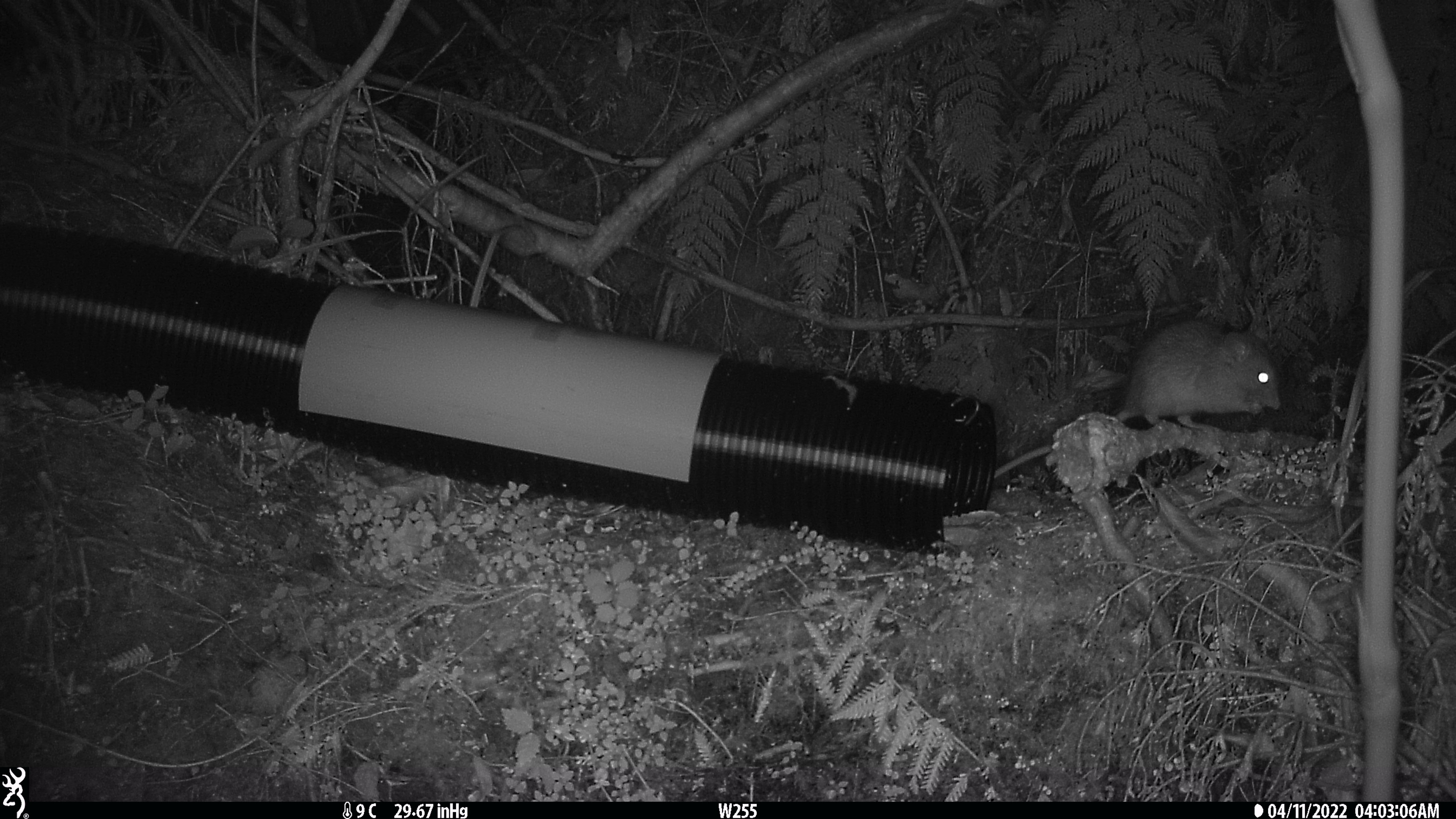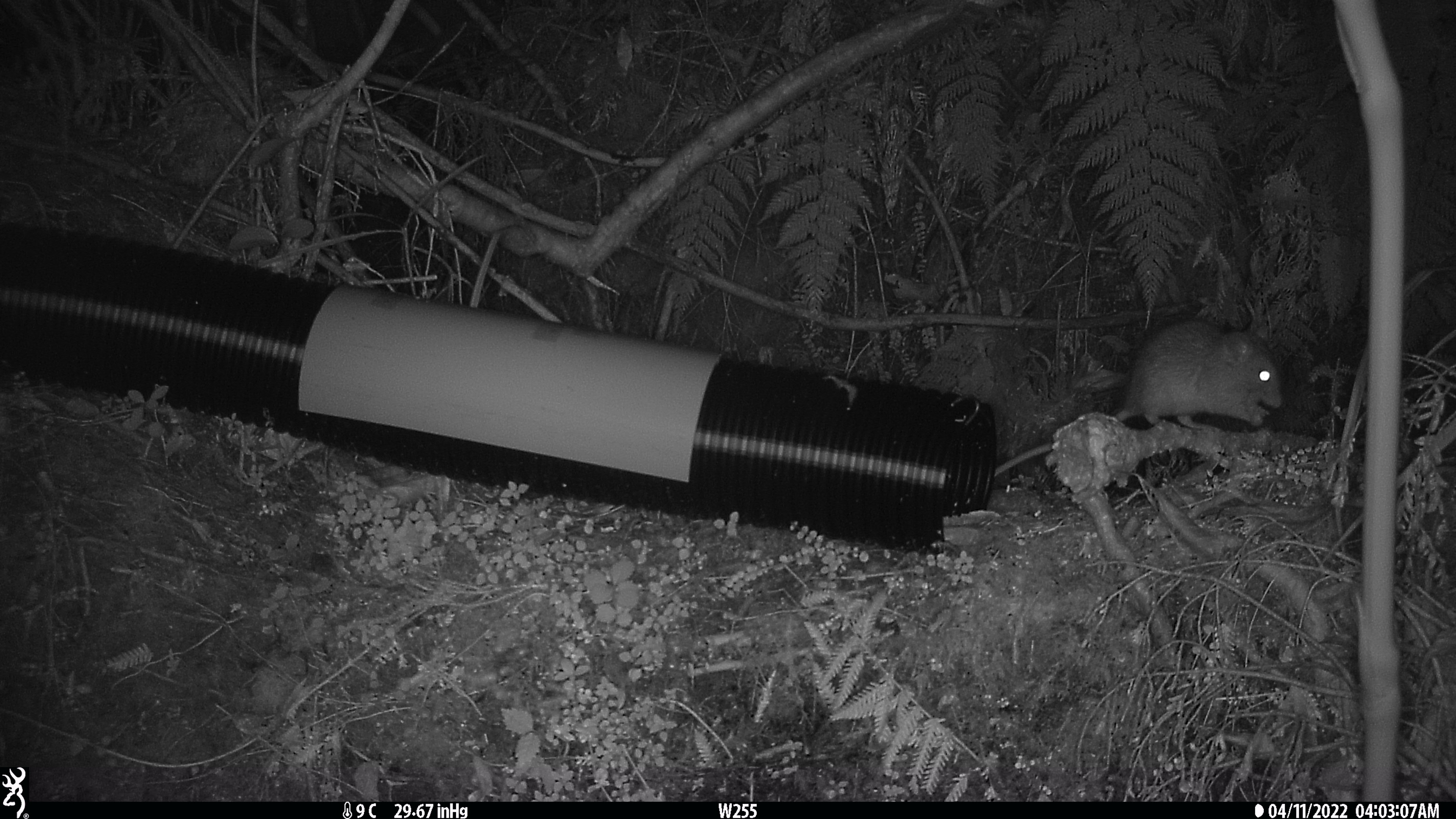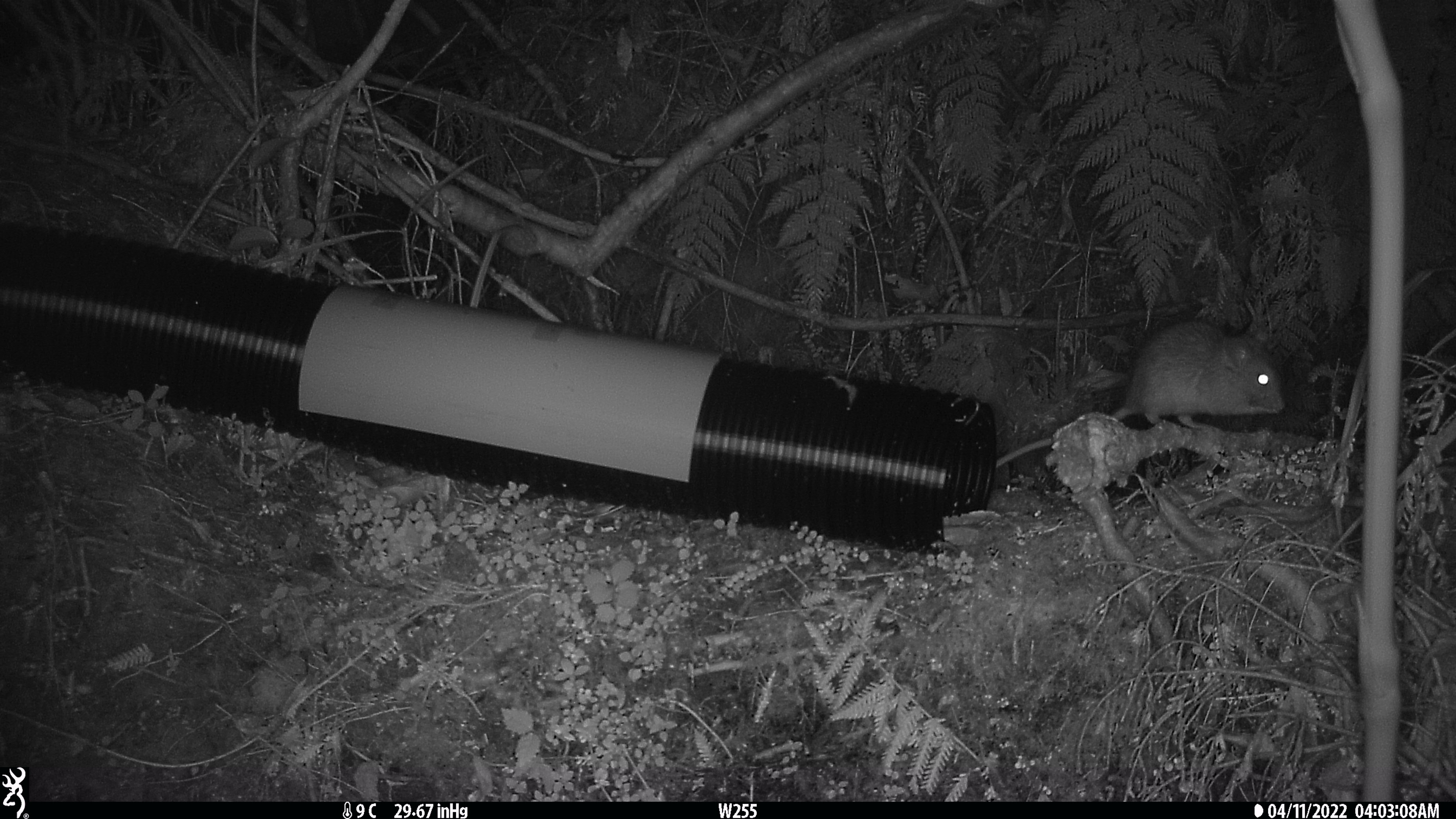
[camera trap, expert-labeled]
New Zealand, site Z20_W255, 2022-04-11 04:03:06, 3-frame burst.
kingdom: Animalia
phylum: Chordata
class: Mammalia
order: Rodentia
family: Muridae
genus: Rattus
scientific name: Rattus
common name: rat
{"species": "rat (Rattus)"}